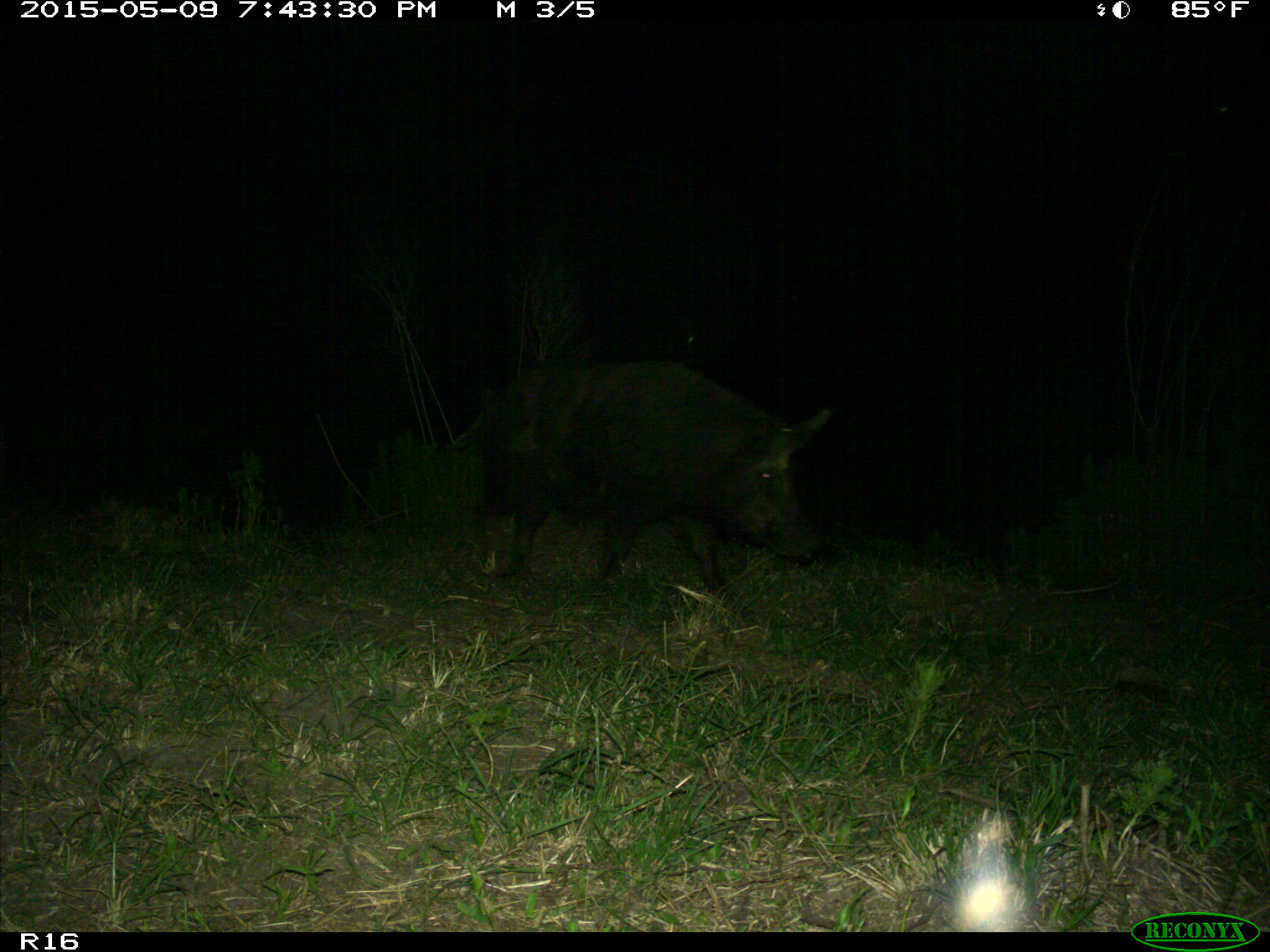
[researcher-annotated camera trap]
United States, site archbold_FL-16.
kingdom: Animalia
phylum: Chordata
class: Mammalia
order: Artiodactyla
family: Suidae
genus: Sus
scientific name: Sus scrofa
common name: wild boar